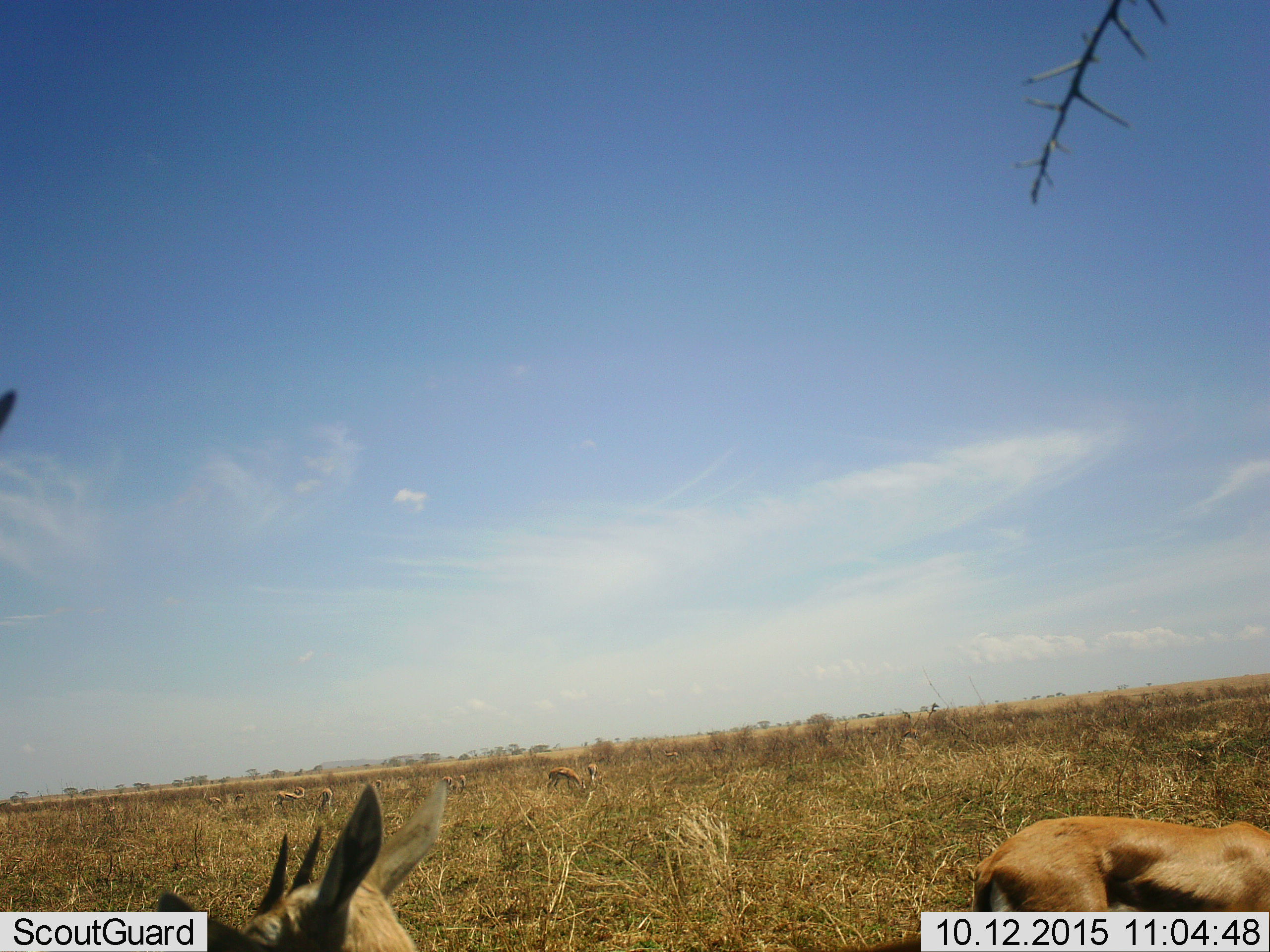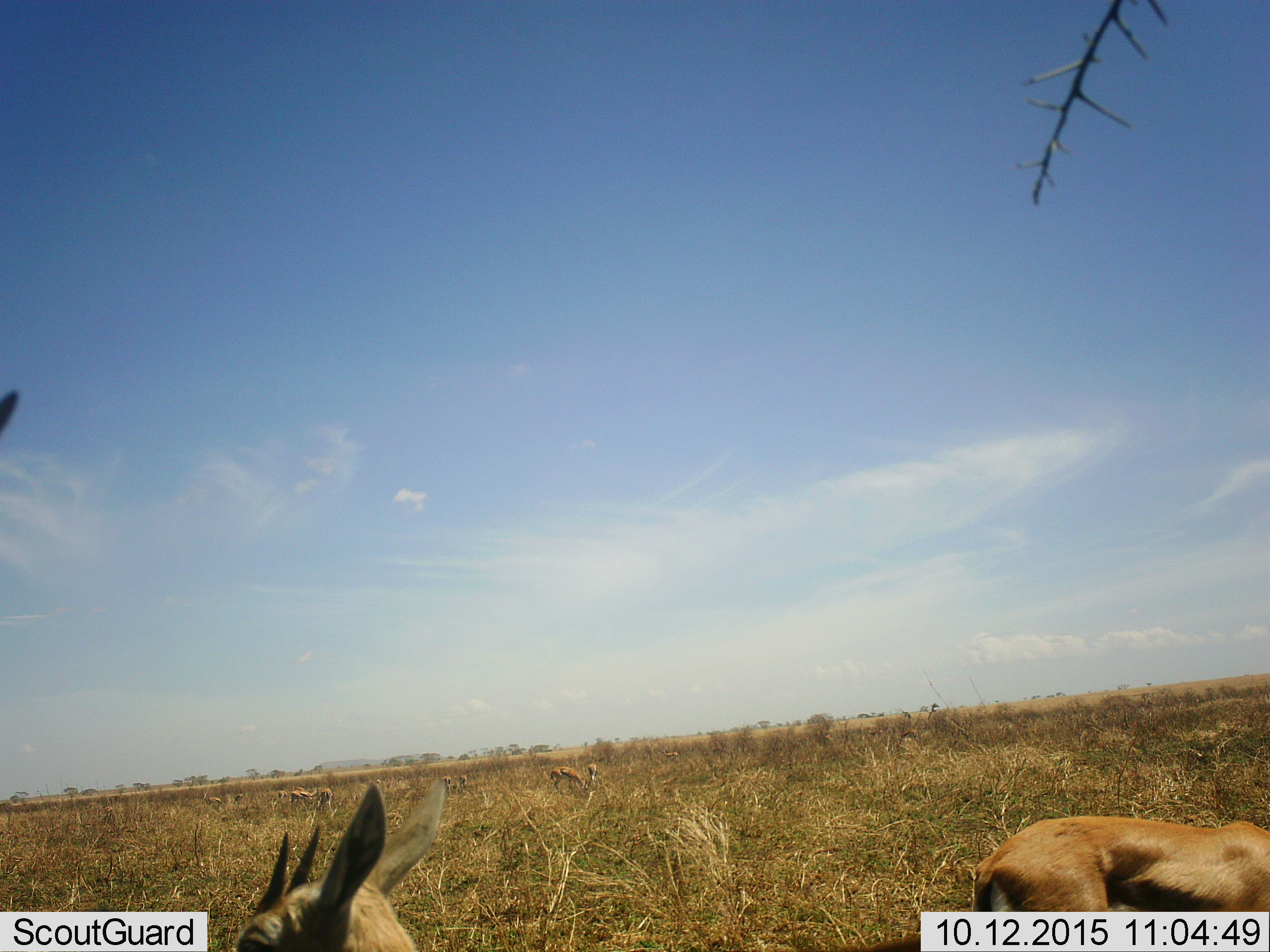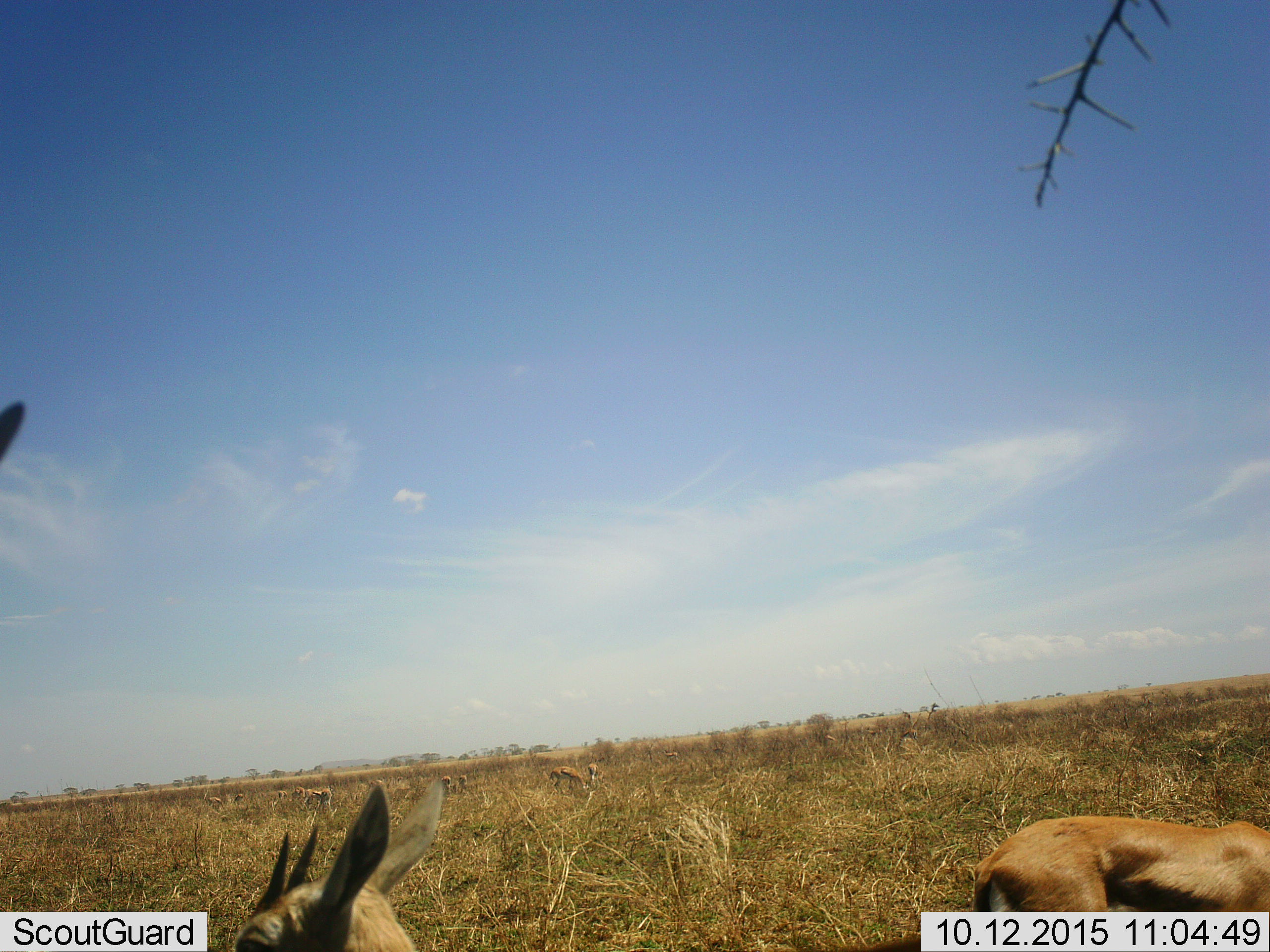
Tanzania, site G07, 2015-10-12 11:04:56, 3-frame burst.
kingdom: Animalia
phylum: Chordata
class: Mammalia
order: Artiodactyla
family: Bovidae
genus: Eudorcas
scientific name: Eudorcas thomsonii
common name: thomson's gazelle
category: gazellethomsons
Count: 6.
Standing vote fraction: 100%.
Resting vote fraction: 0%.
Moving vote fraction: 12%.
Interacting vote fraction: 0%.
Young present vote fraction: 0%.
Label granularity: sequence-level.